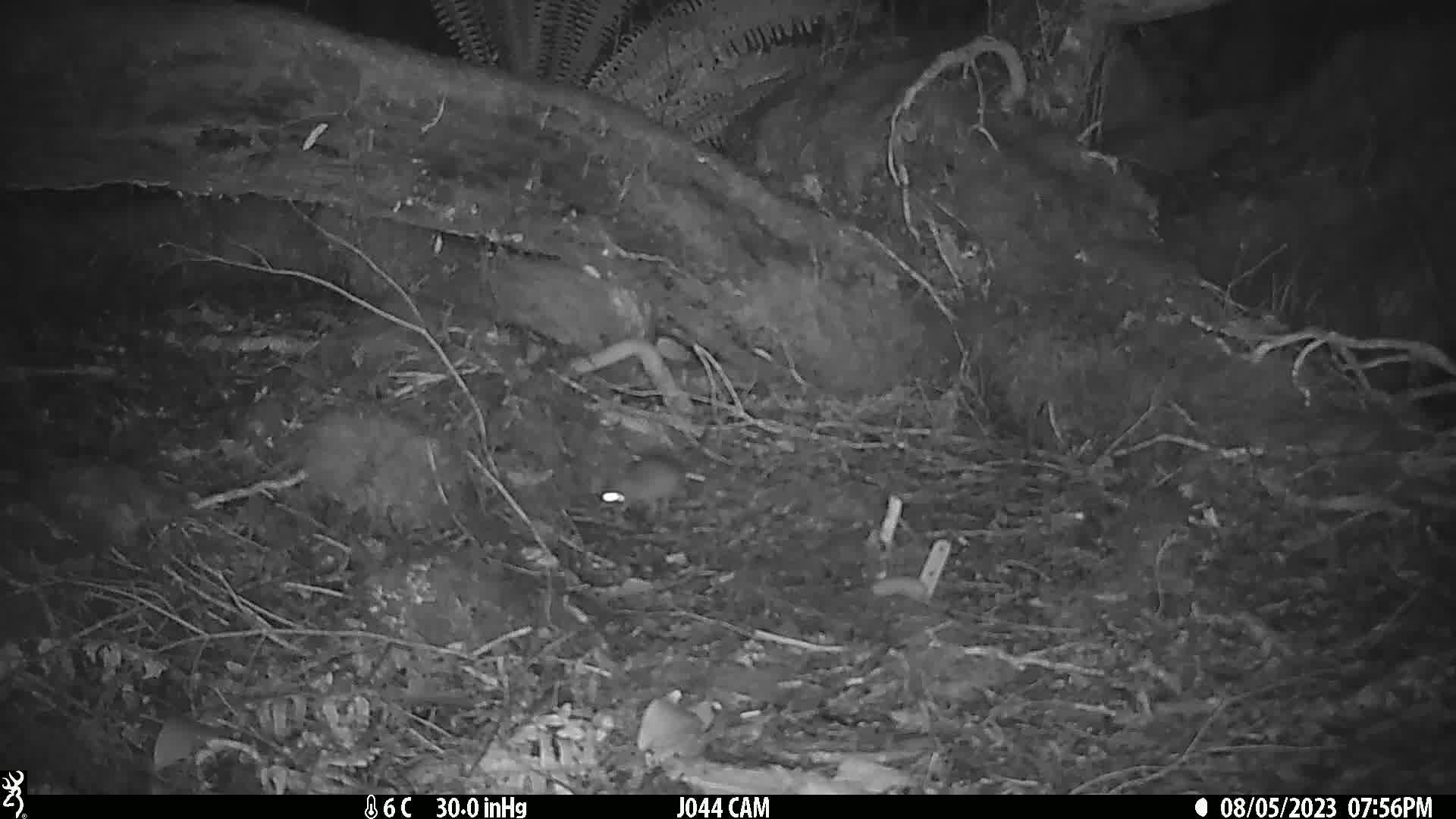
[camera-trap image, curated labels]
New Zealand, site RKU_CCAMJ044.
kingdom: Animalia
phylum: Chordata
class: Mammalia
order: Rodentia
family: Muridae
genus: Rattus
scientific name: Rattus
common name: rat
Rat (Rattus).